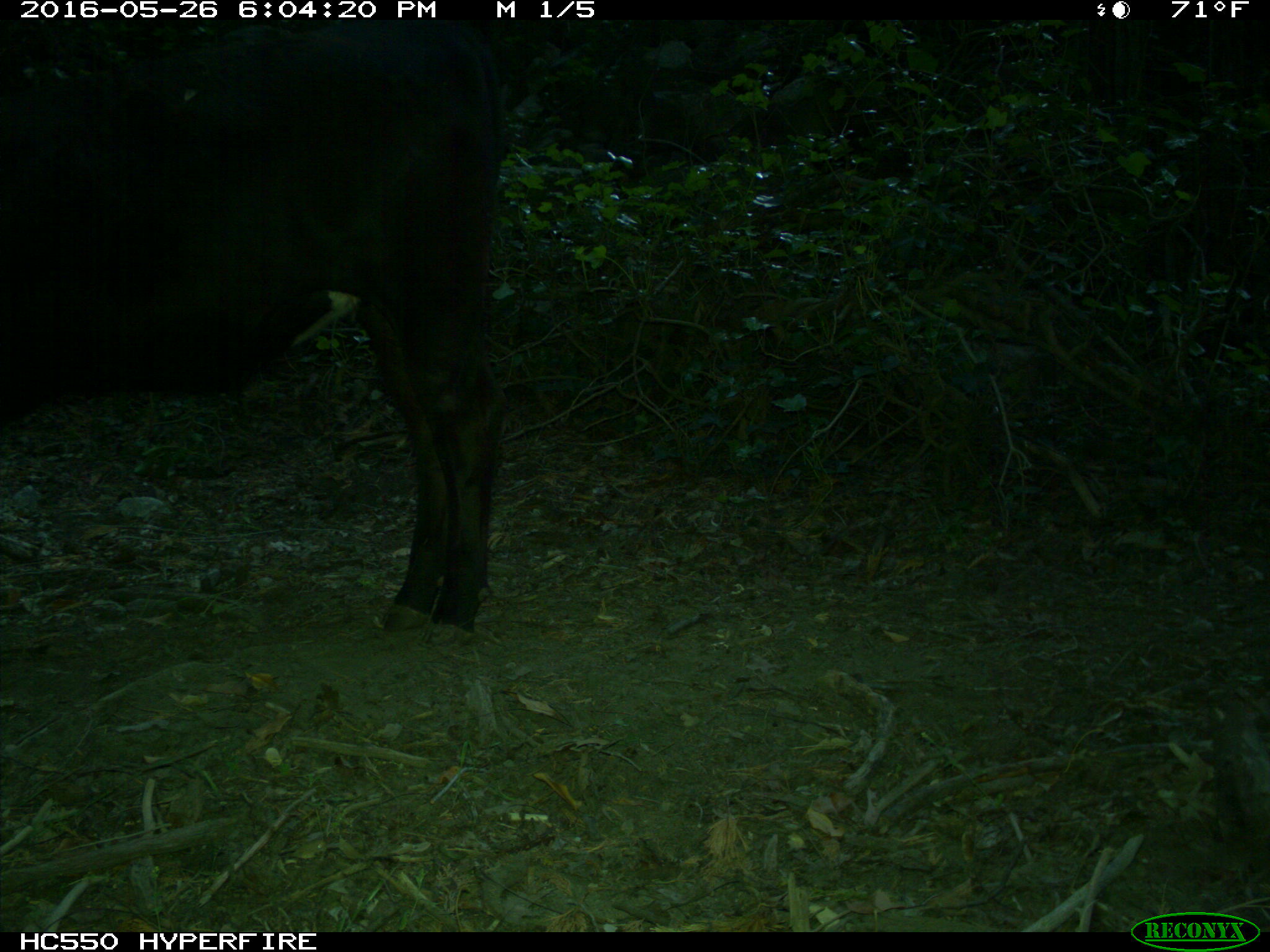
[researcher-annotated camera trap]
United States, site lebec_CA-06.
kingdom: Animalia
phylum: Chordata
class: Mammalia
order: Artiodactyla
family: Bovidae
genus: Bos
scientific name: Bos taurus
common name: domestic cow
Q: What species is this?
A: Bos taurus (domestic cow).